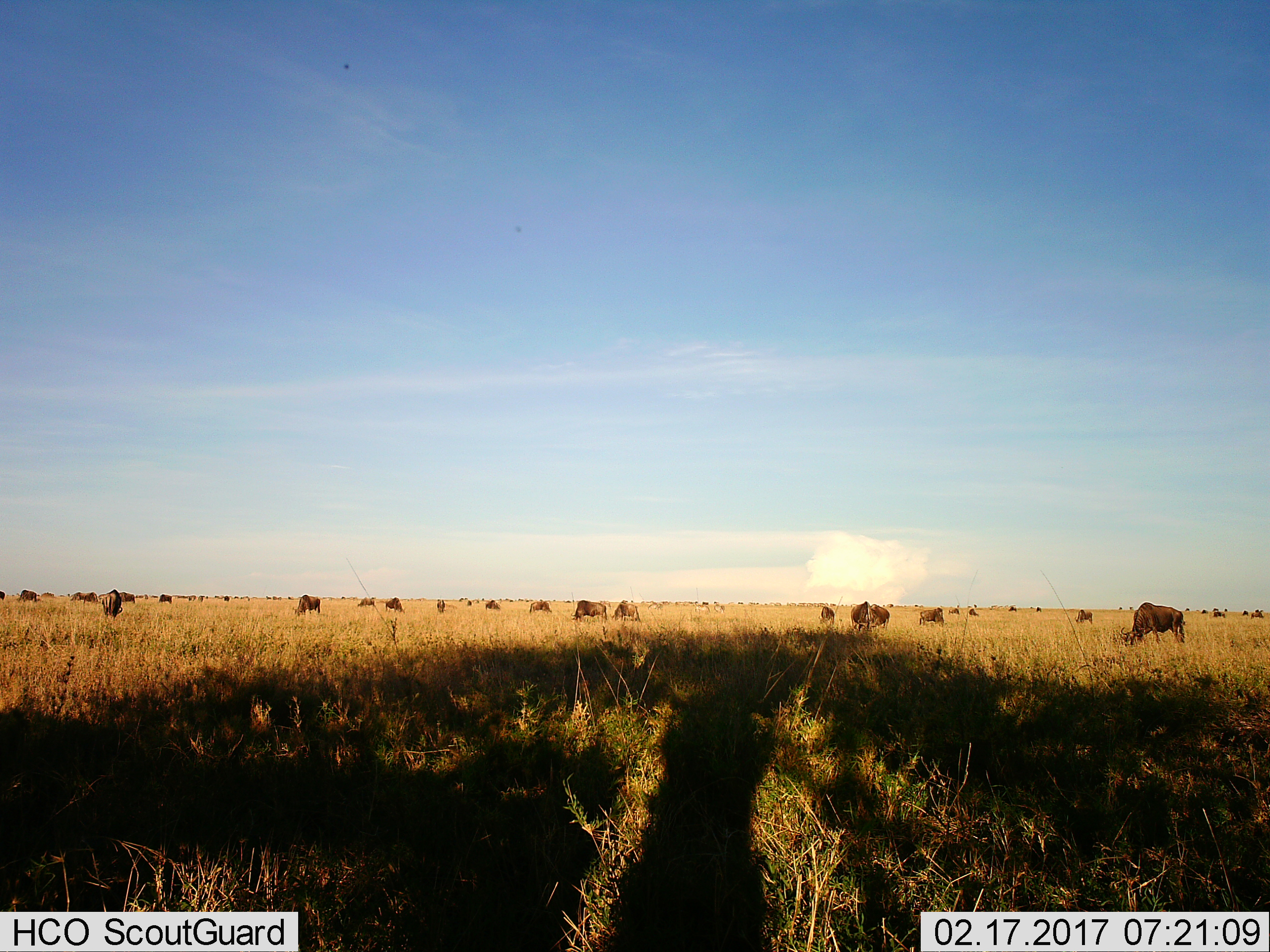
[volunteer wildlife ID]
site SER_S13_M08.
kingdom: Animalia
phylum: Chordata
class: Mammalia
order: Artiodactyla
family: Bovidae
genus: Connochaetes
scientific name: Connochaetes taurinus taurinus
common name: blue wildebeest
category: wildebeestblue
Wildebeestblue (blue wildebeest) (Connochaetes taurinus taurinus), count 11-50. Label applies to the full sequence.